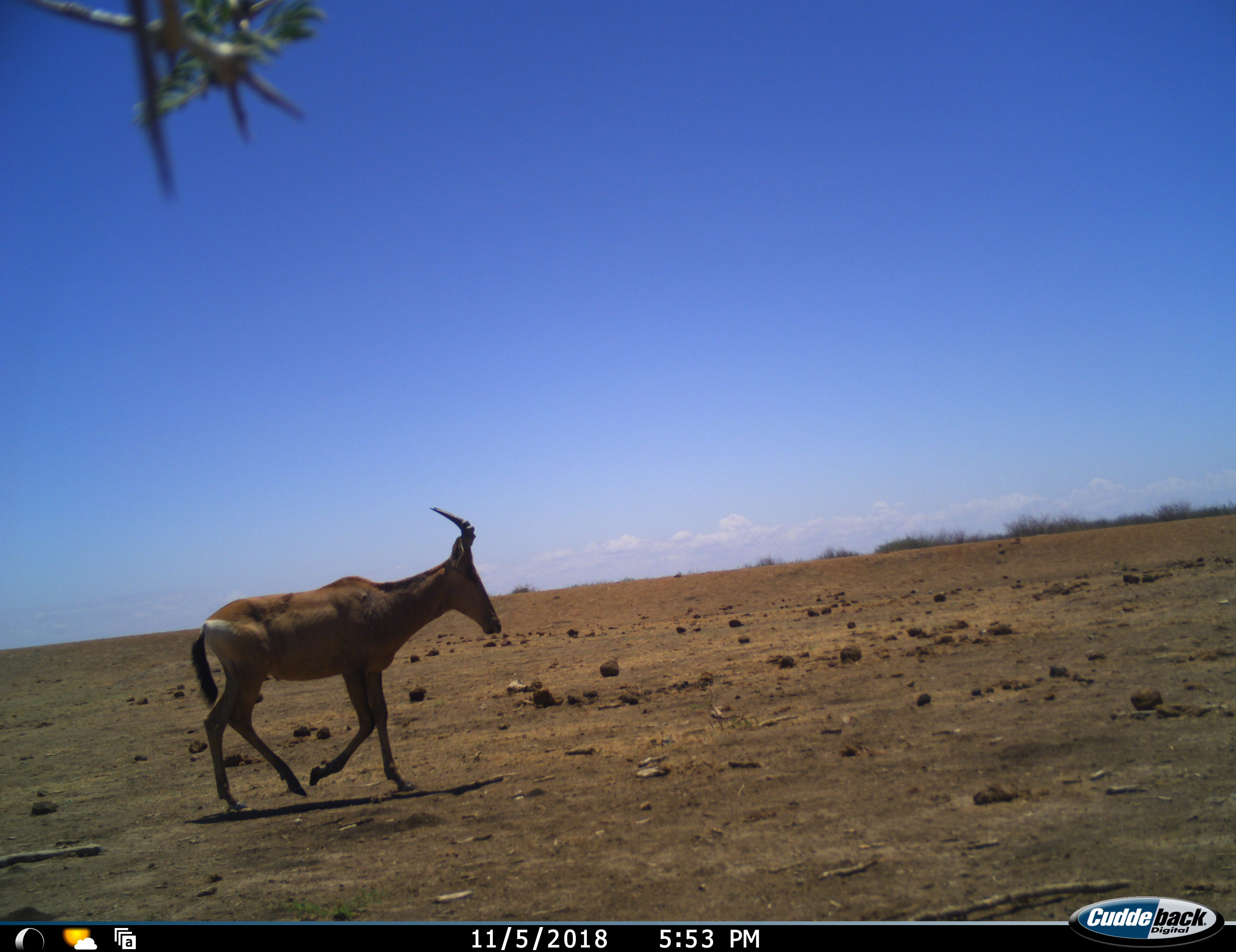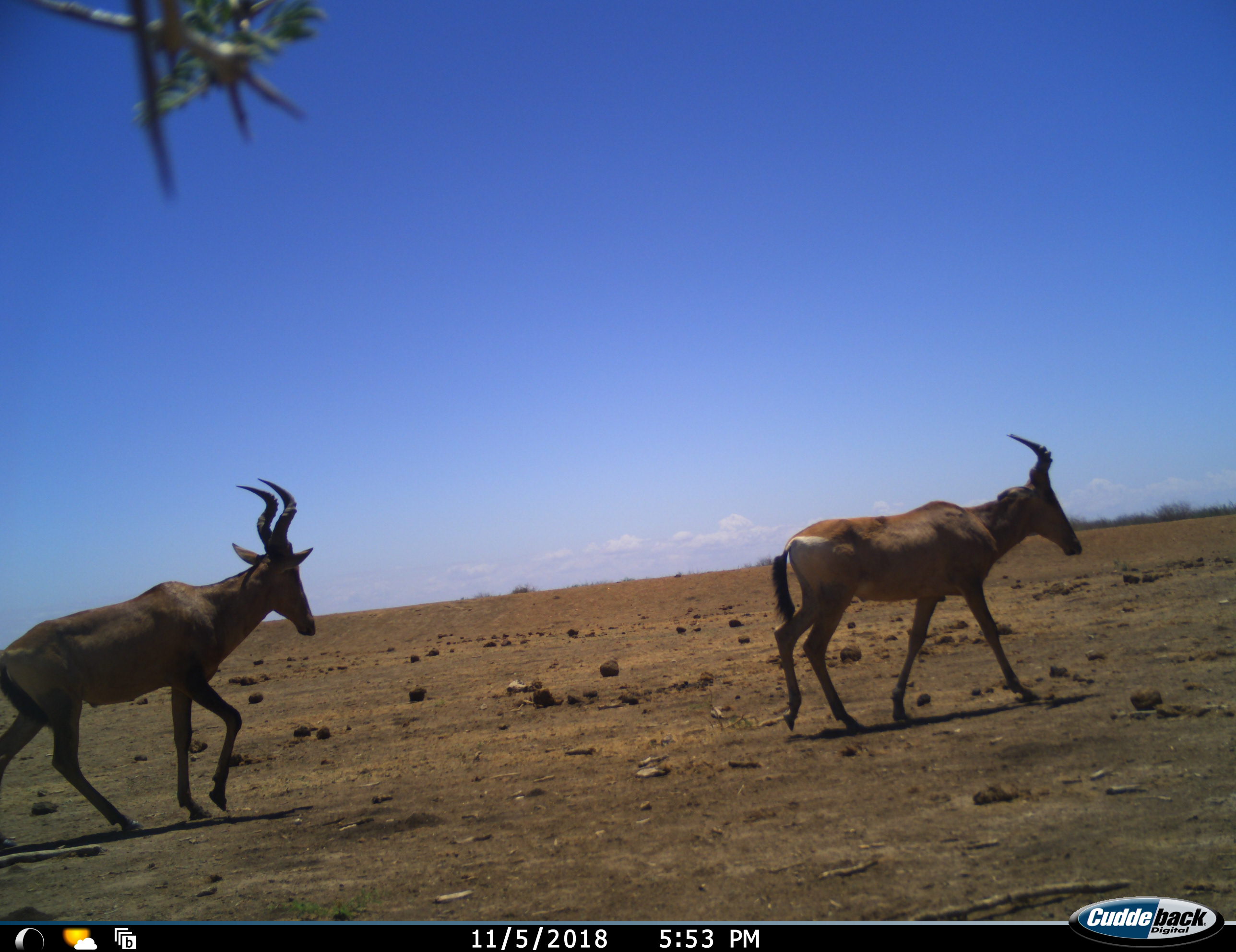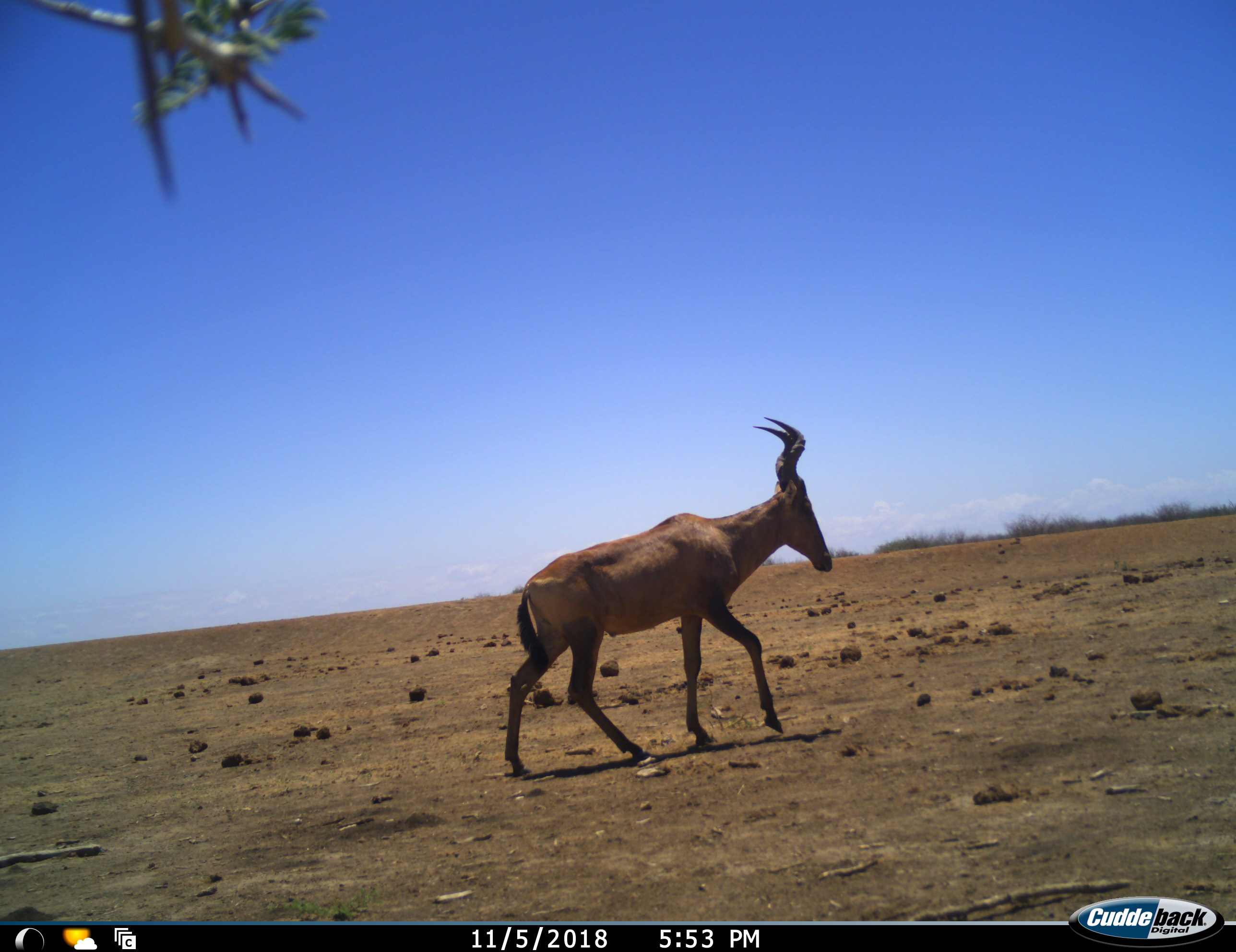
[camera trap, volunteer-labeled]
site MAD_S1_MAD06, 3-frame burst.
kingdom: Animalia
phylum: Chordata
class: Mammalia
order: Artiodactyla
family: Bovidae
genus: Alcelaphus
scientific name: Alcelaphus buselaphus caama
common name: red hartebeest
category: hartebeestred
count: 2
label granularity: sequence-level